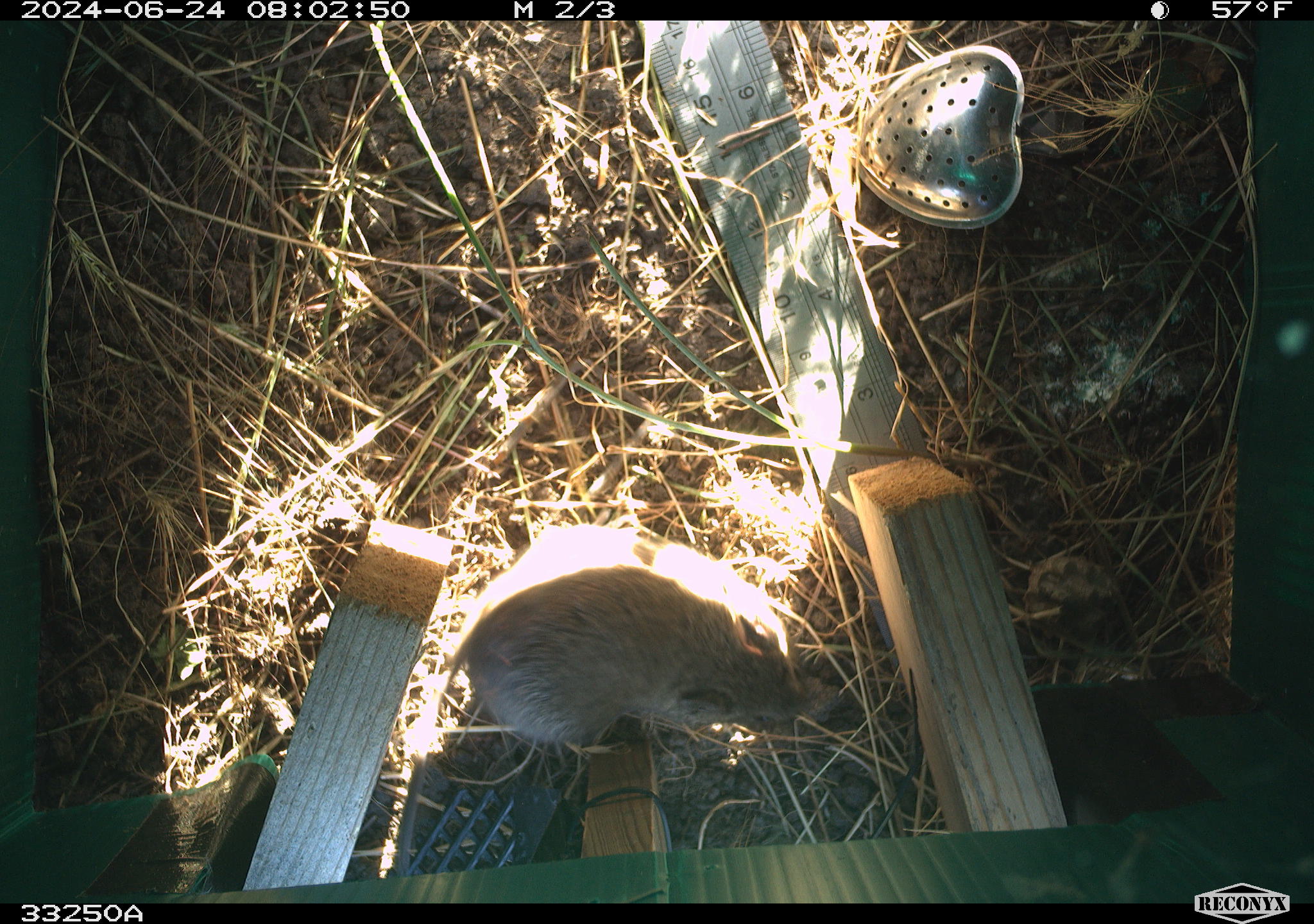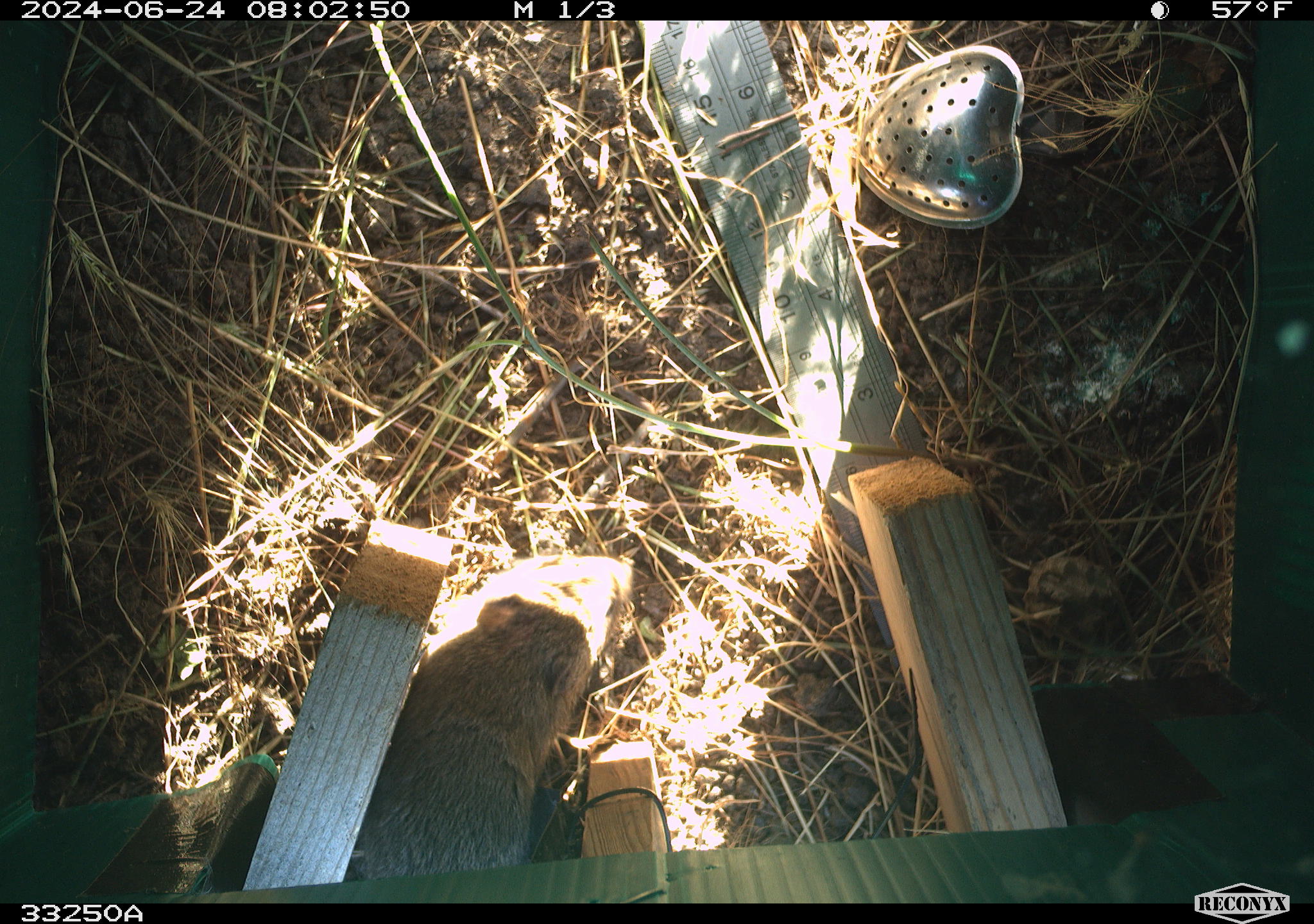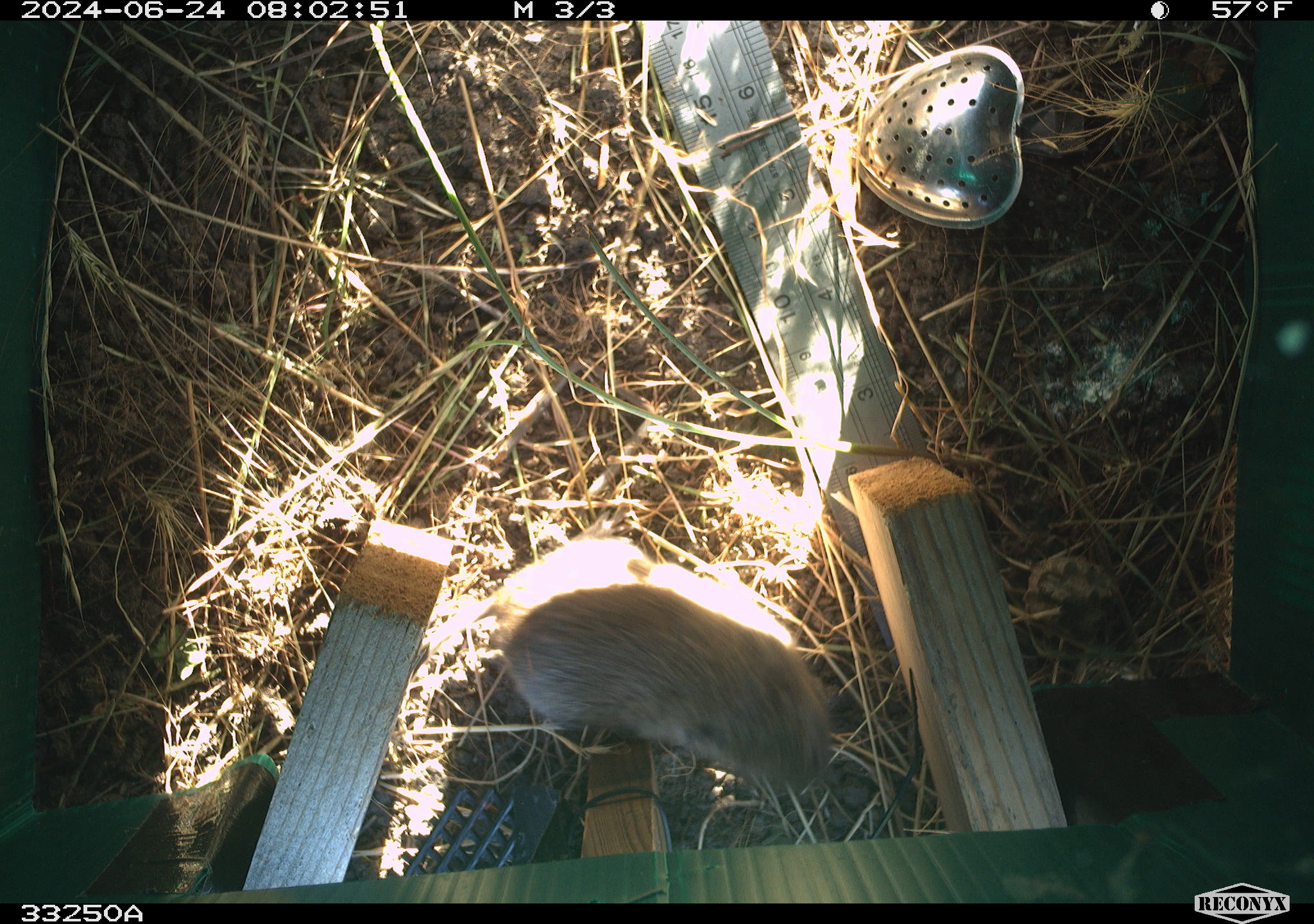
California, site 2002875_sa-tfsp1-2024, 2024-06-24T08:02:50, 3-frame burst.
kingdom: Animalia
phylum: Chordata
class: Mammalia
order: Rodentia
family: Cricetidae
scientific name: Arvicolinae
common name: voles, lemmings, and muskrats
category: arvicolinae subfamily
Arvicolinae subfamily (voles, lemmings, and muskrats) (Arvicolinae).